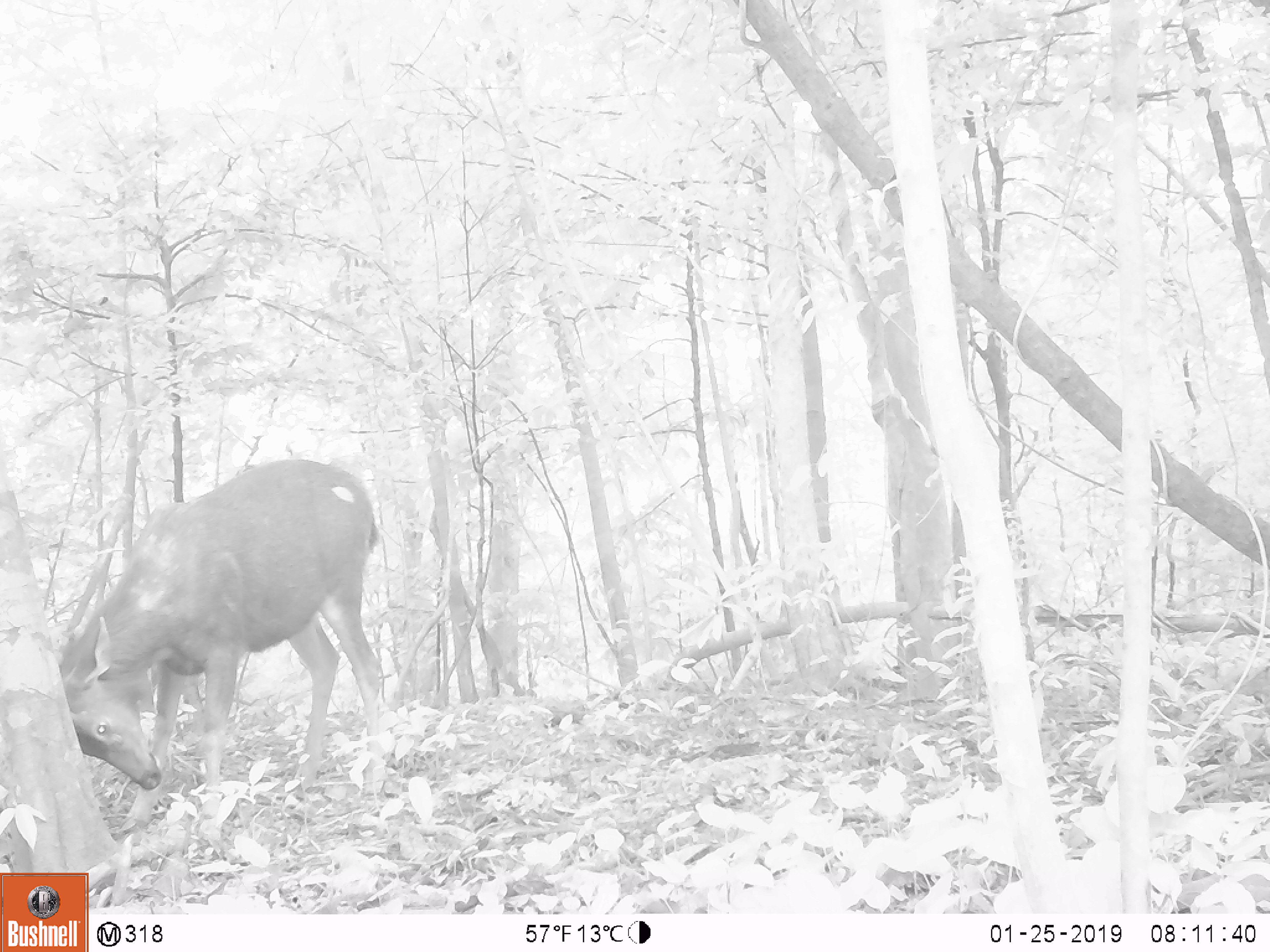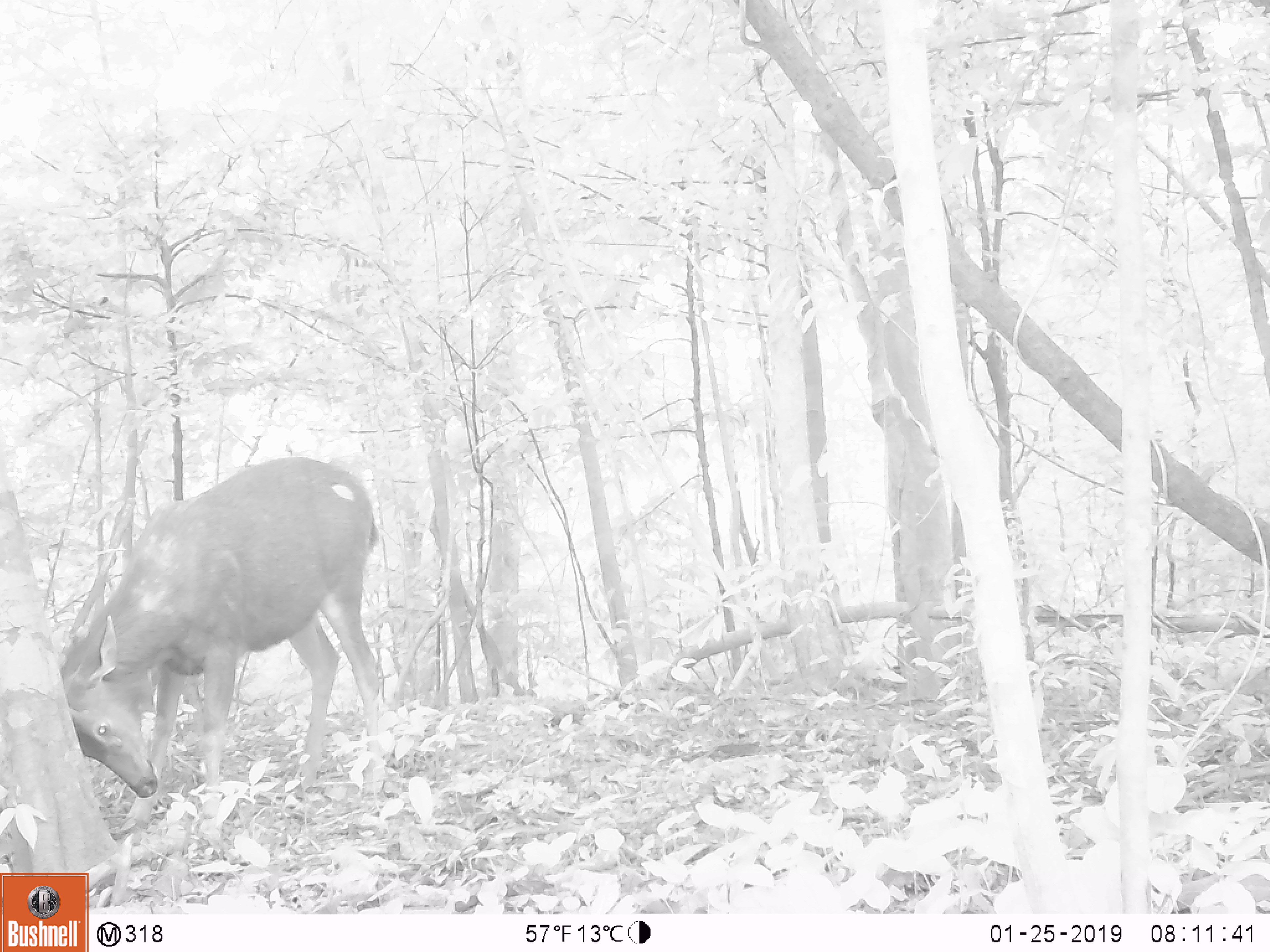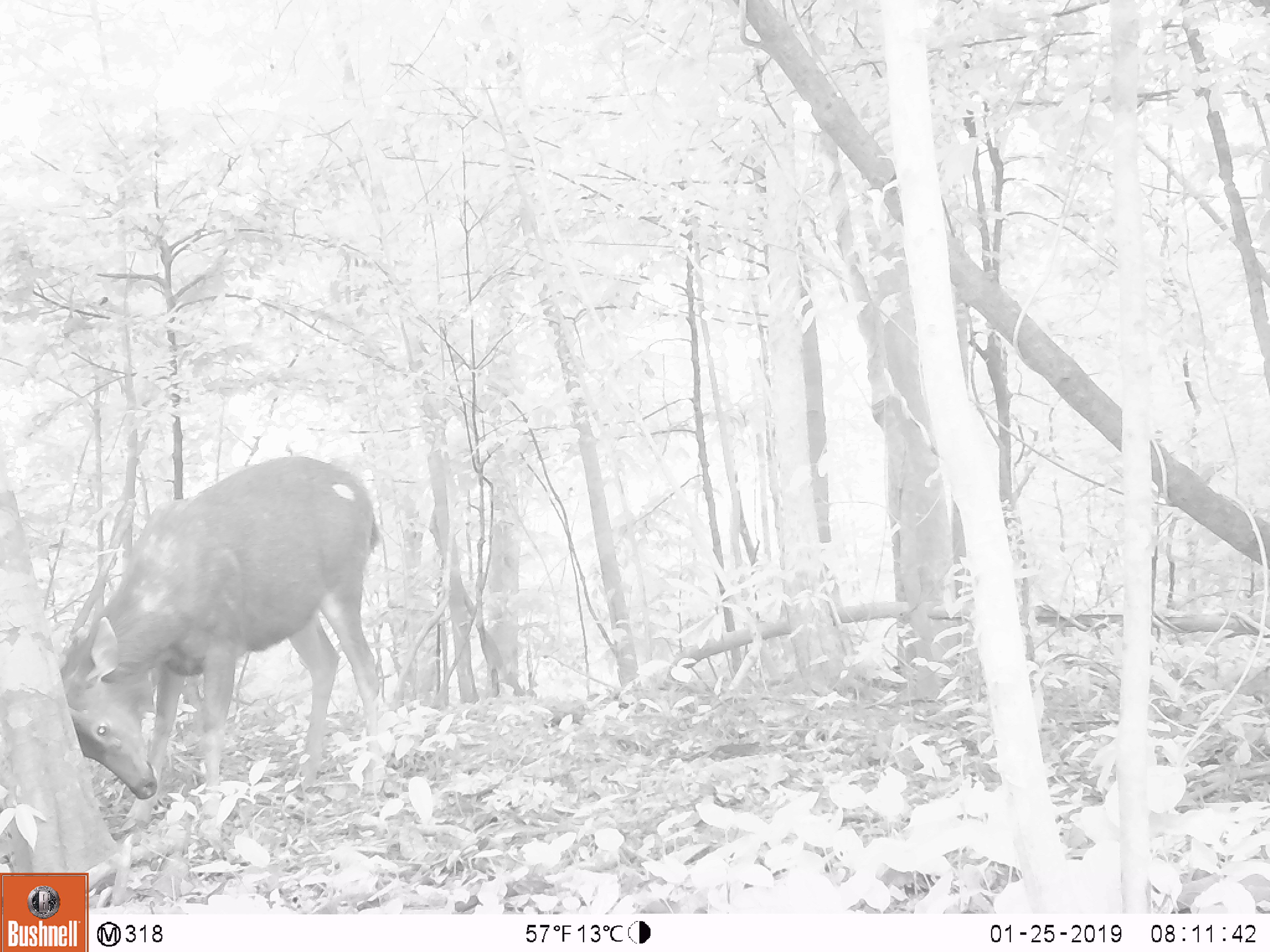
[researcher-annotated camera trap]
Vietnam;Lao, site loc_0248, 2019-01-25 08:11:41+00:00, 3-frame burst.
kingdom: Animalia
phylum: Chordata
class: Mammalia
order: Artiodactyla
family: Cervidae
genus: Rusa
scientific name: Rusa unicolor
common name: sambar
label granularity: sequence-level